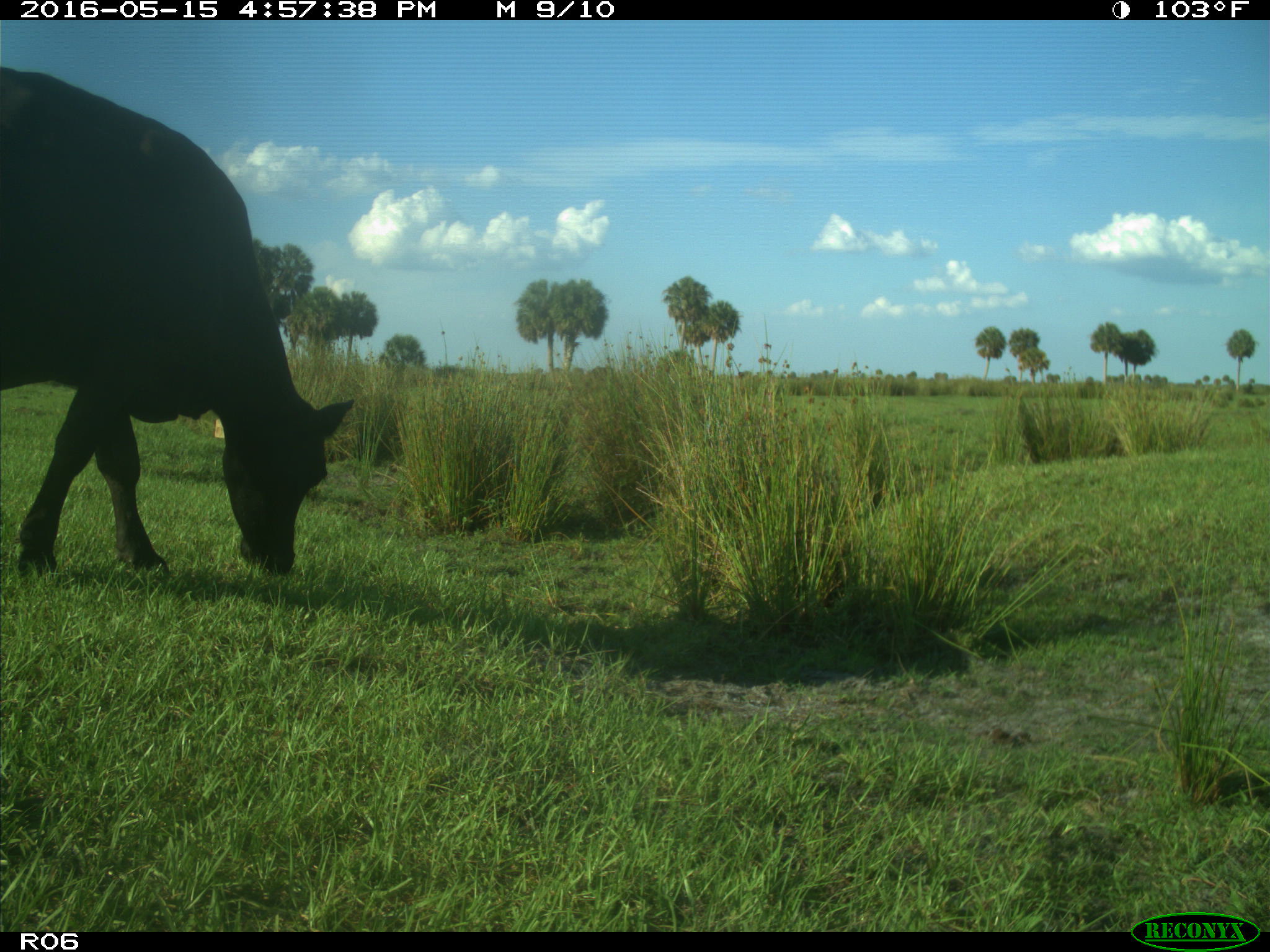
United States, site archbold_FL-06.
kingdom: Animalia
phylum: Chordata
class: Mammalia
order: Artiodactyla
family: Bovidae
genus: Bos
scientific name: Bos taurus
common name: domestic cow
Bos taurus (domestic cow).